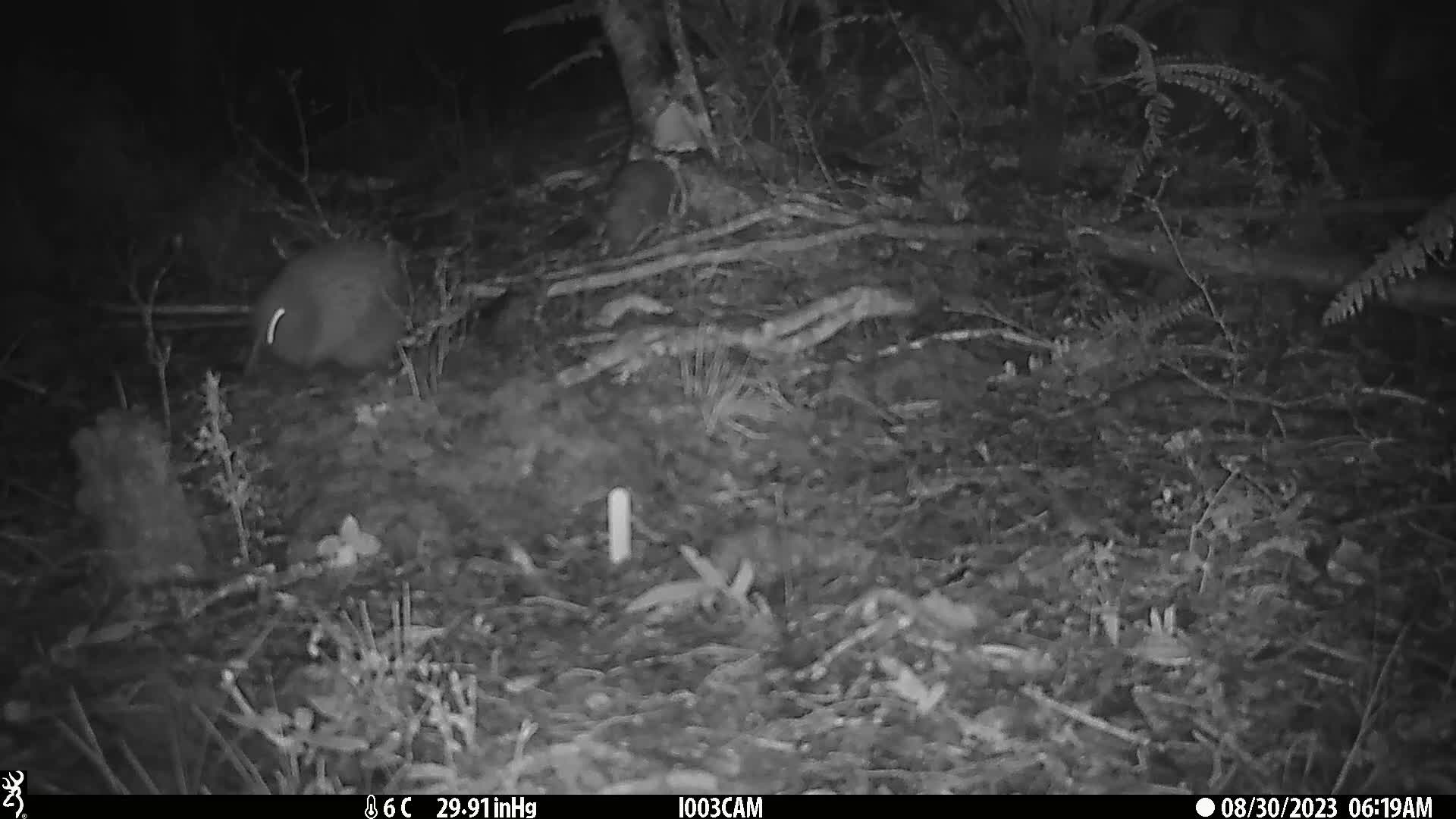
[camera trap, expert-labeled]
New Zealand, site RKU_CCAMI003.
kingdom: Animalia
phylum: Chordata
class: Aves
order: Apterygiformes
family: Apterygidae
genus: Apteryx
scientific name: Apteryx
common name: kiwi